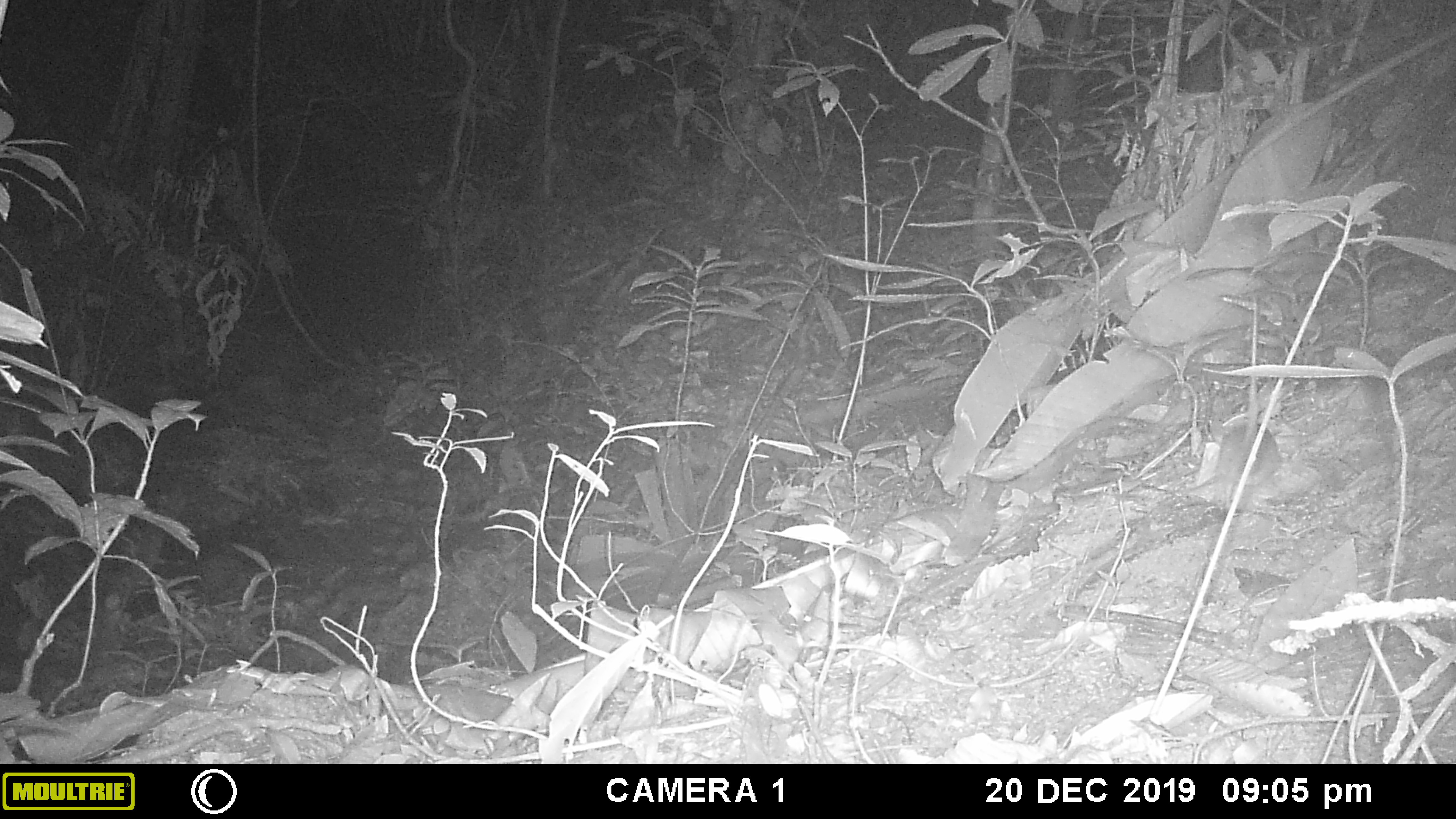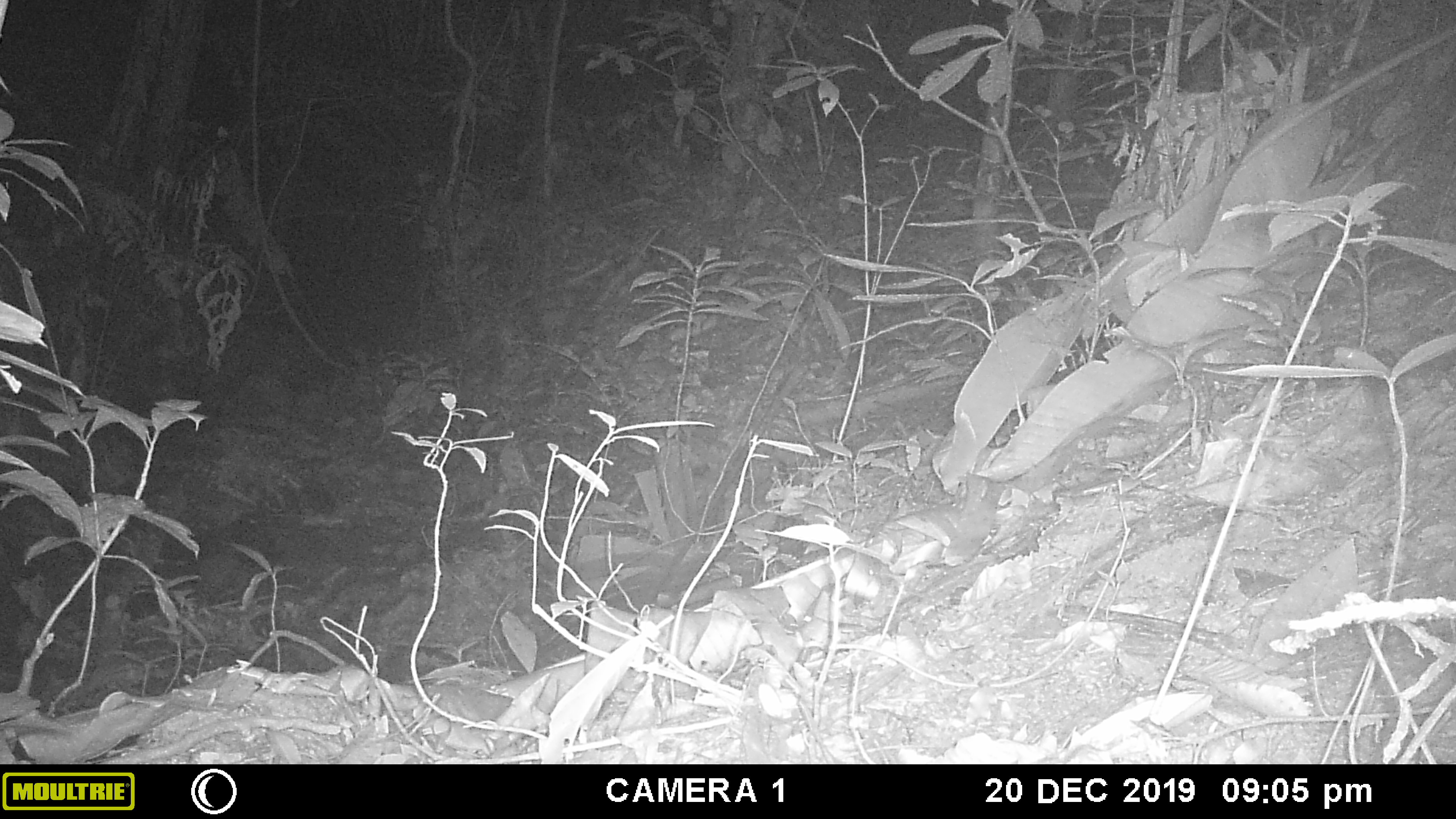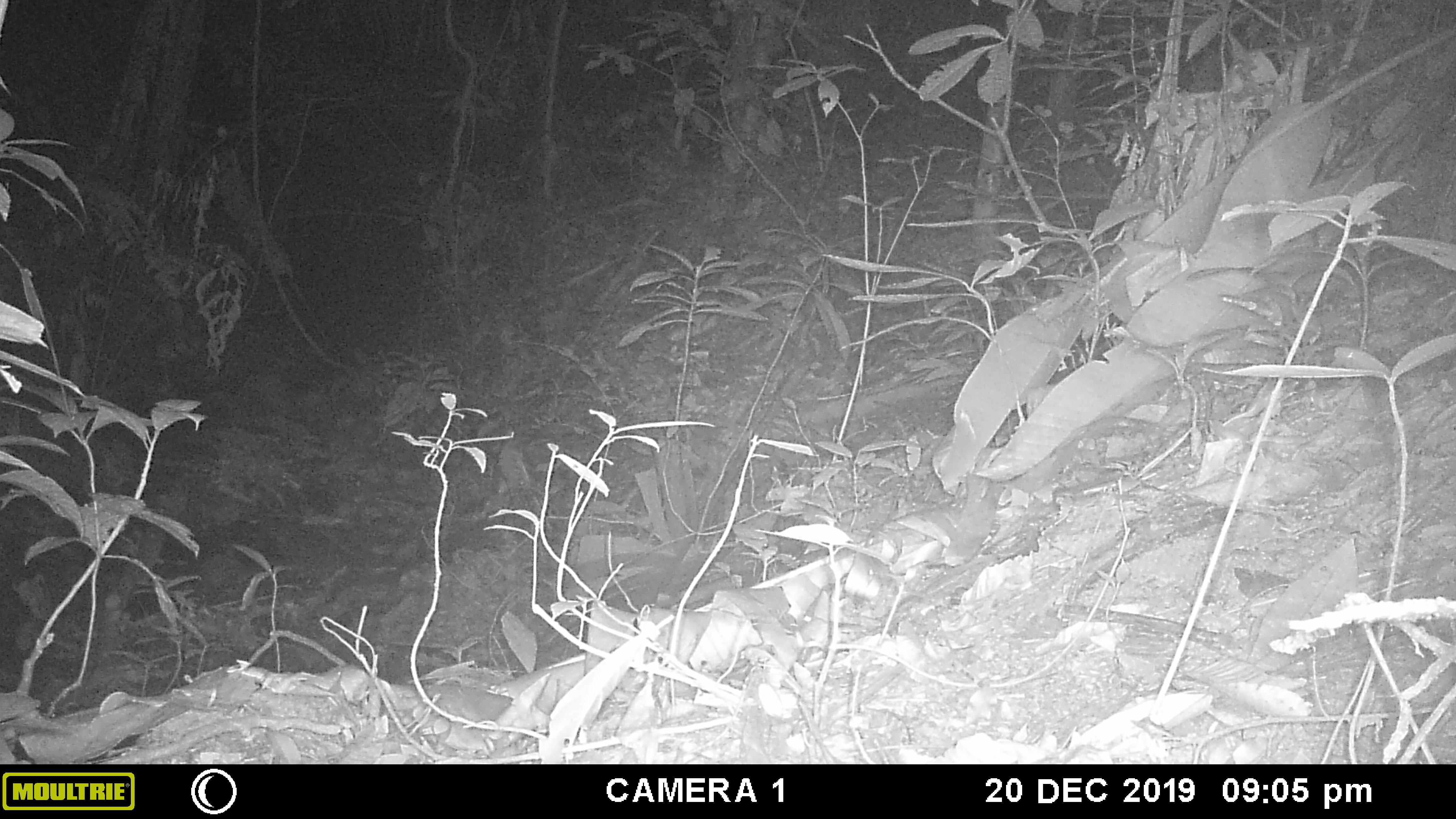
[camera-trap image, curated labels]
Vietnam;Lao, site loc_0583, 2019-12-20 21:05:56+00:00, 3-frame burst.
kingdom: Animalia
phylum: Chordata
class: Mammalia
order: Rodentia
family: Muridae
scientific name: Muridae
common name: old-world mice and rats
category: unidentified murid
Unidentified murid (old-world mice and rats) (Muridae). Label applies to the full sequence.